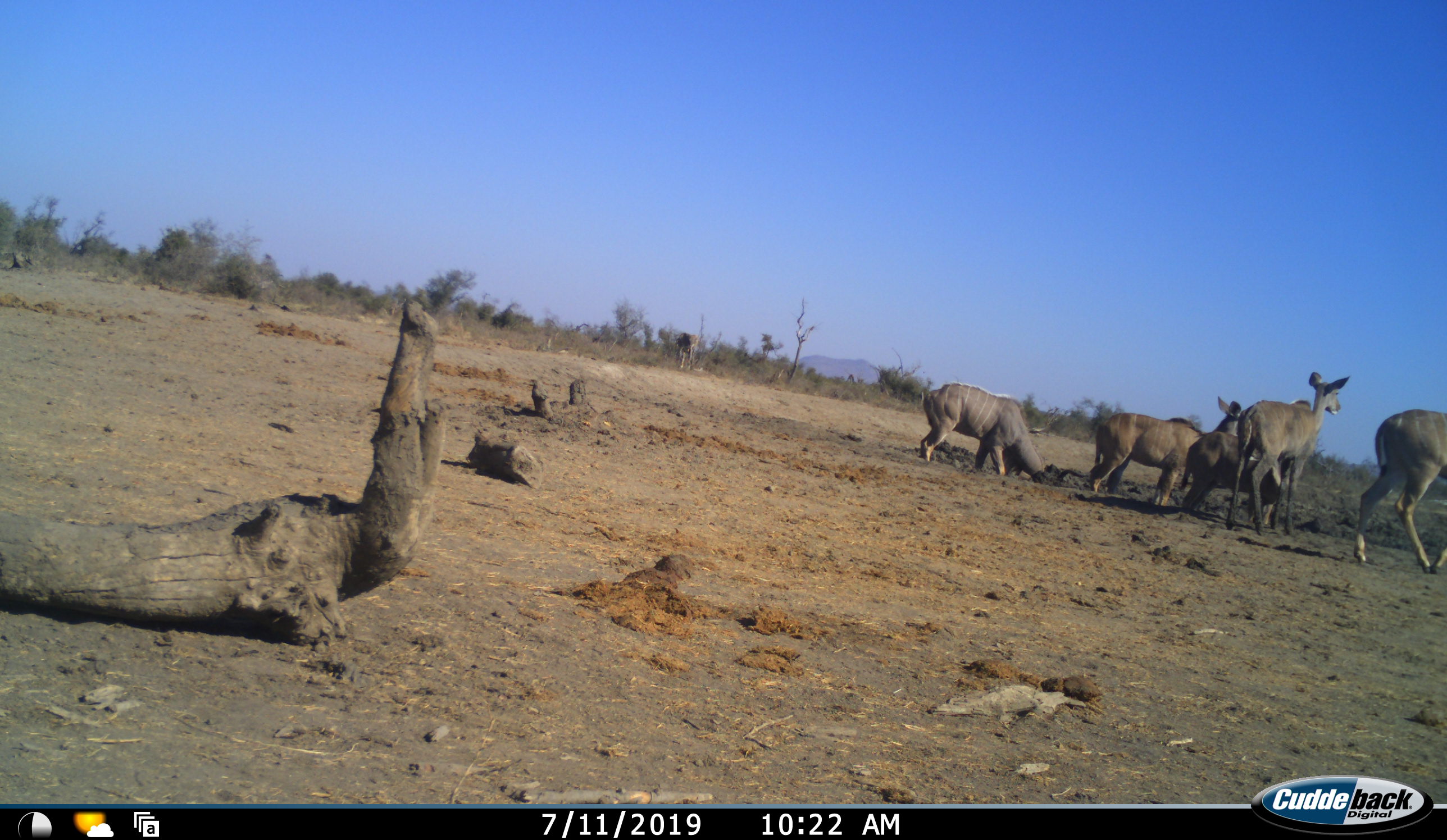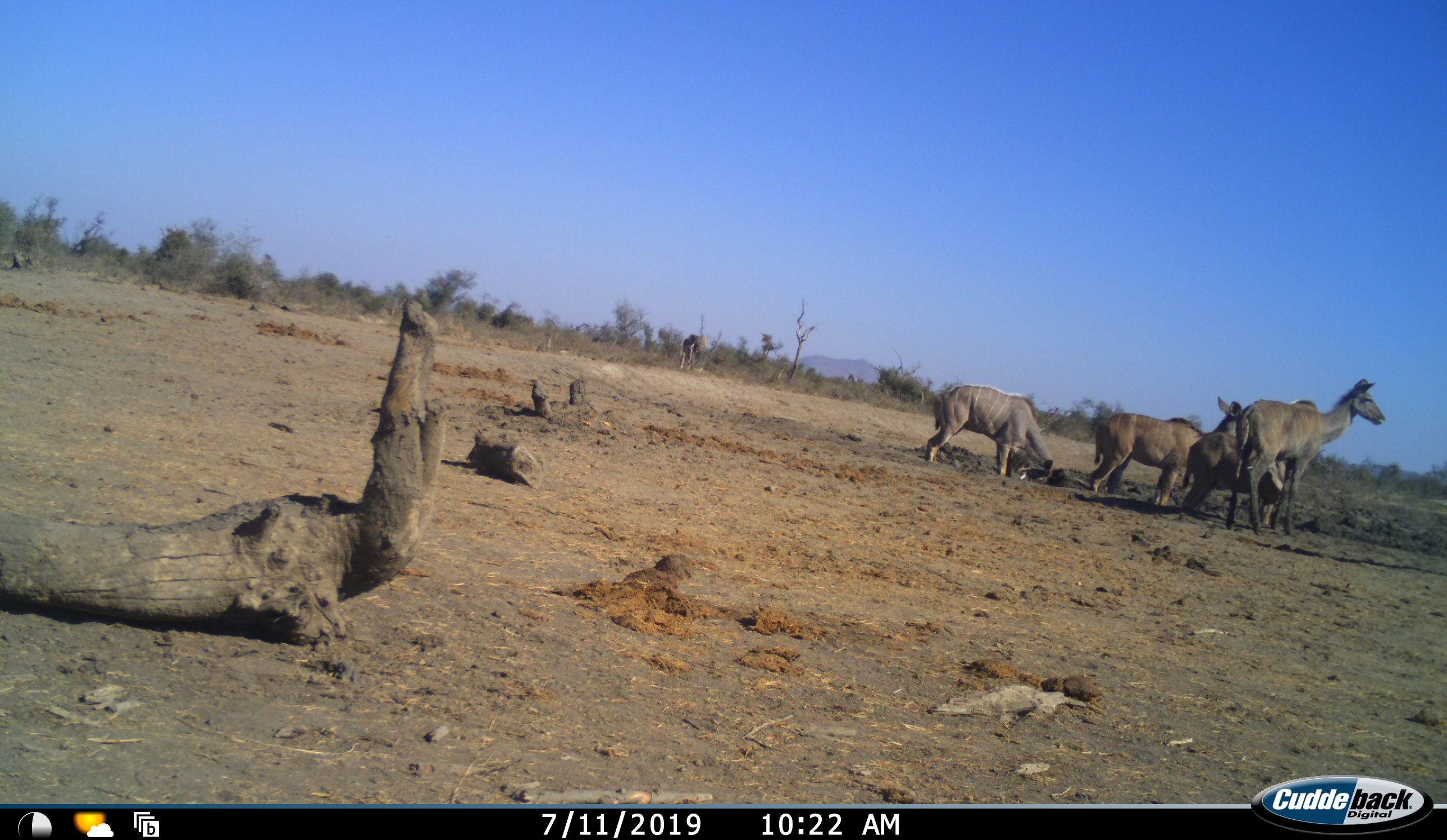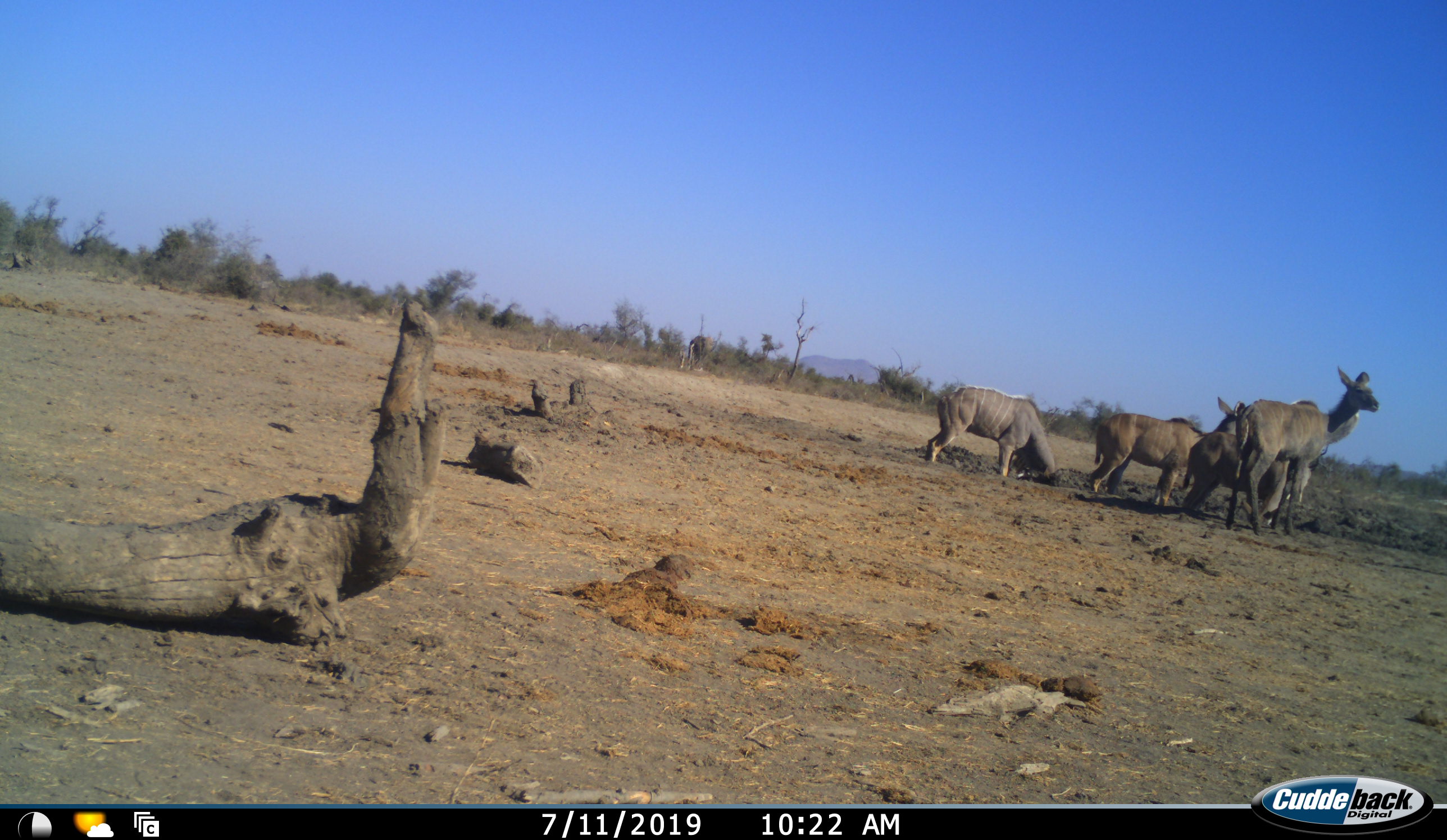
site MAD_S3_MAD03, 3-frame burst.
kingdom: Animalia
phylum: Chordata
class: Mammalia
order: Artiodactyla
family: Bovidae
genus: Tragelaphus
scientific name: Tragelaphus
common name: kudu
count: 5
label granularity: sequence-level